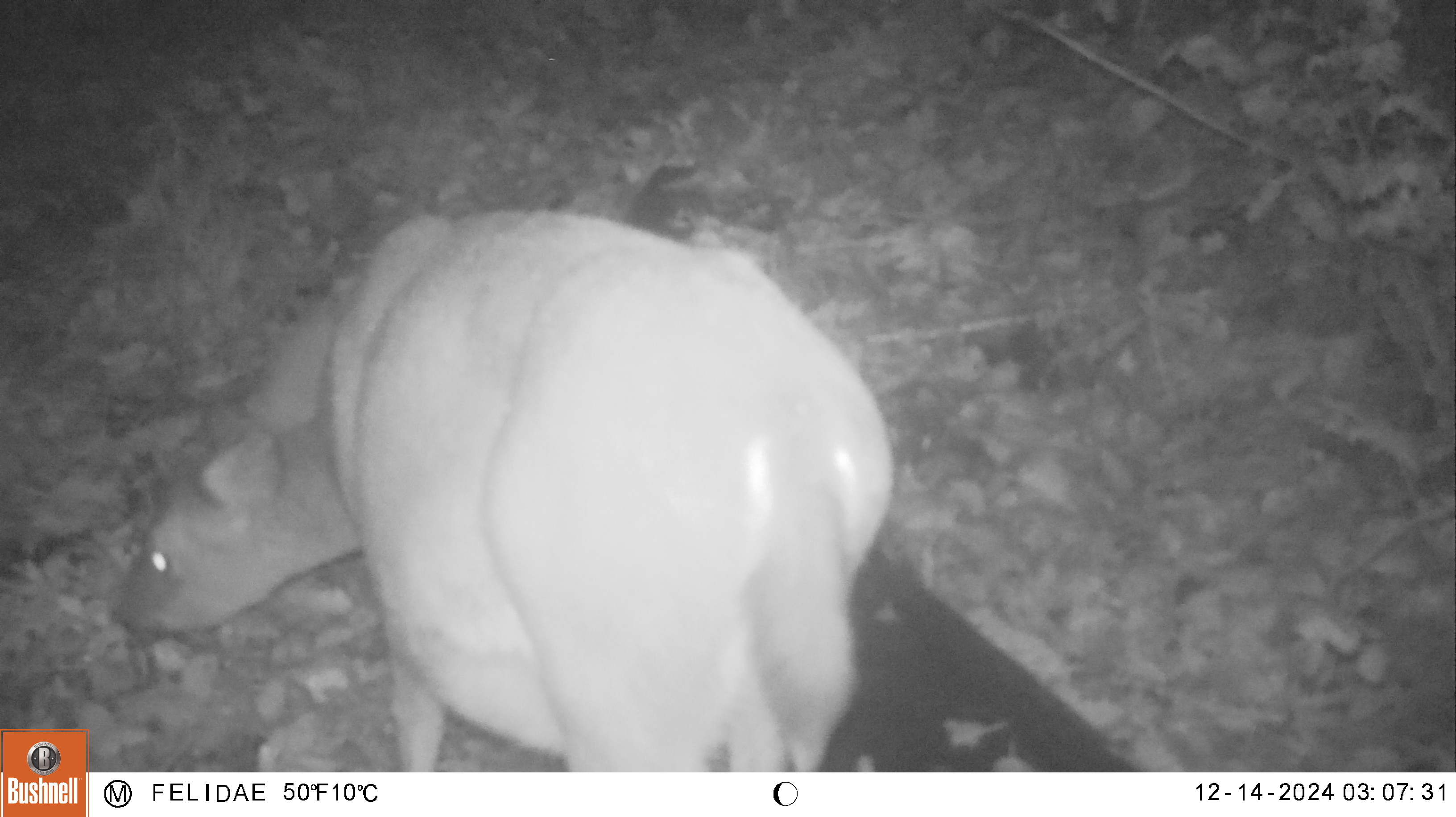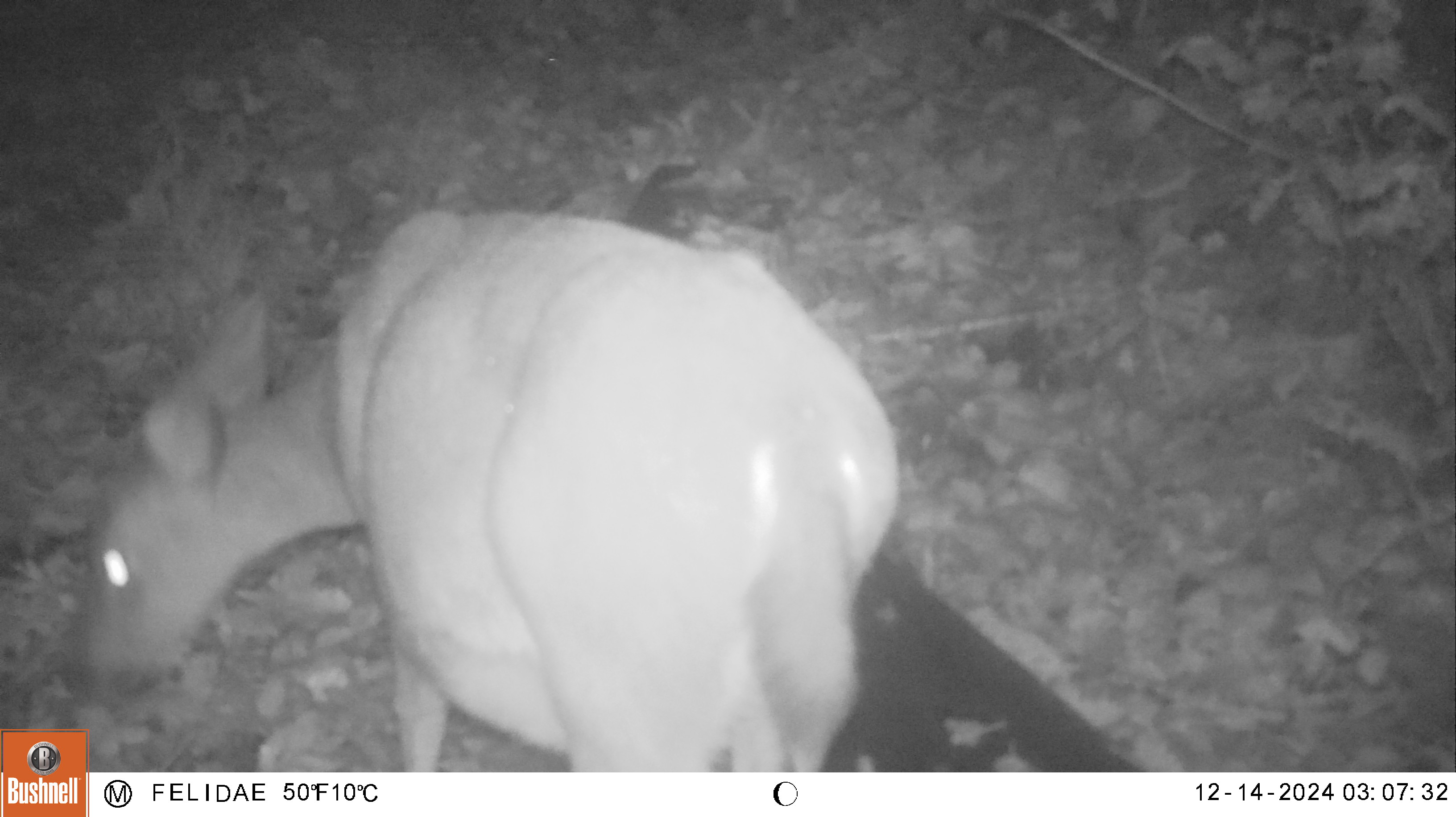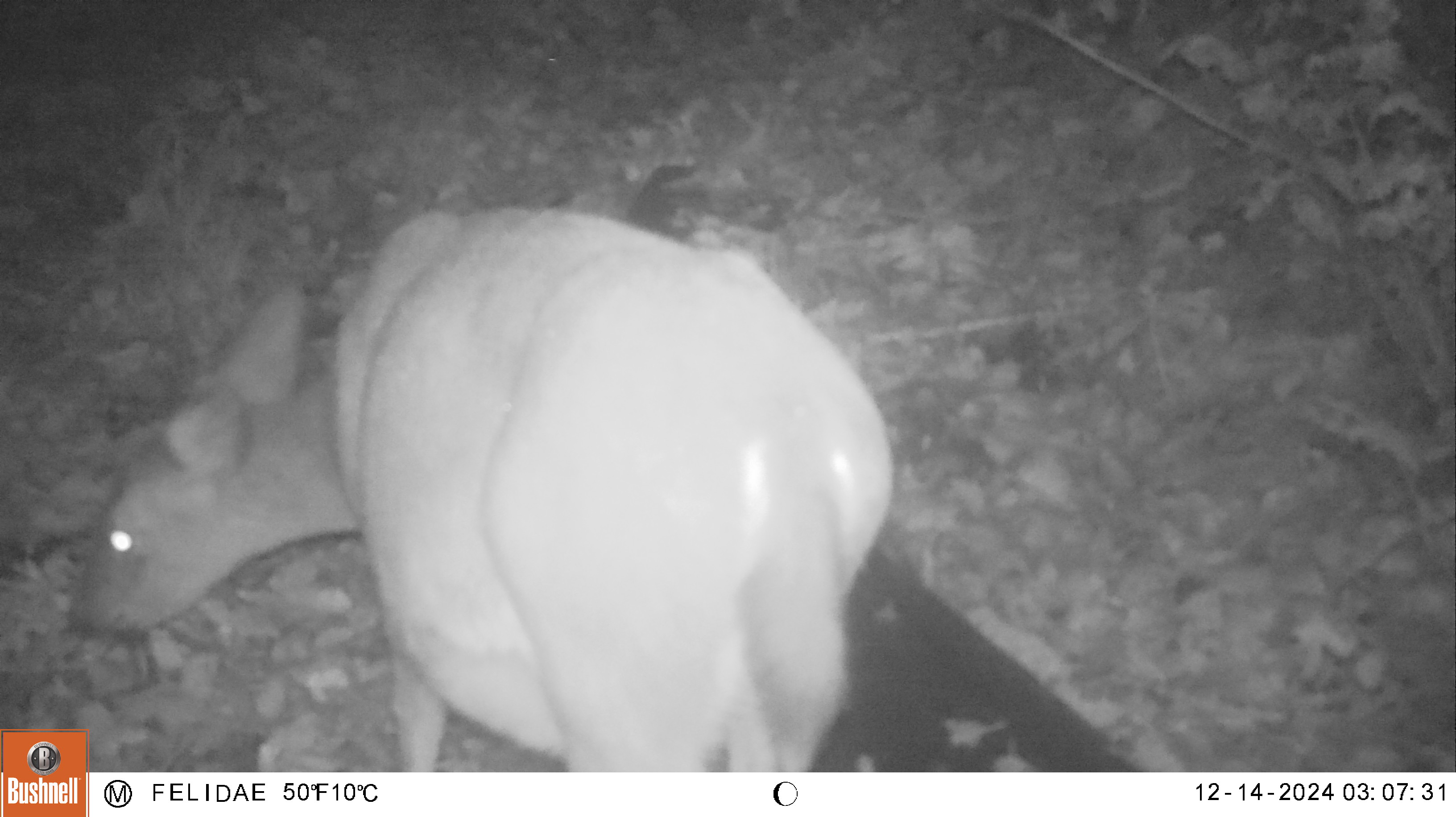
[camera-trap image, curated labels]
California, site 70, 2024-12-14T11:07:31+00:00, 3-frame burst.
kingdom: Animalia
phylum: Chordata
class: Mammalia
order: Artiodactyla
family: Cervidae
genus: Odocoileus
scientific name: Odocoileus hemionus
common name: mule deer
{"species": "mule deer (Odocoileus hemionus)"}